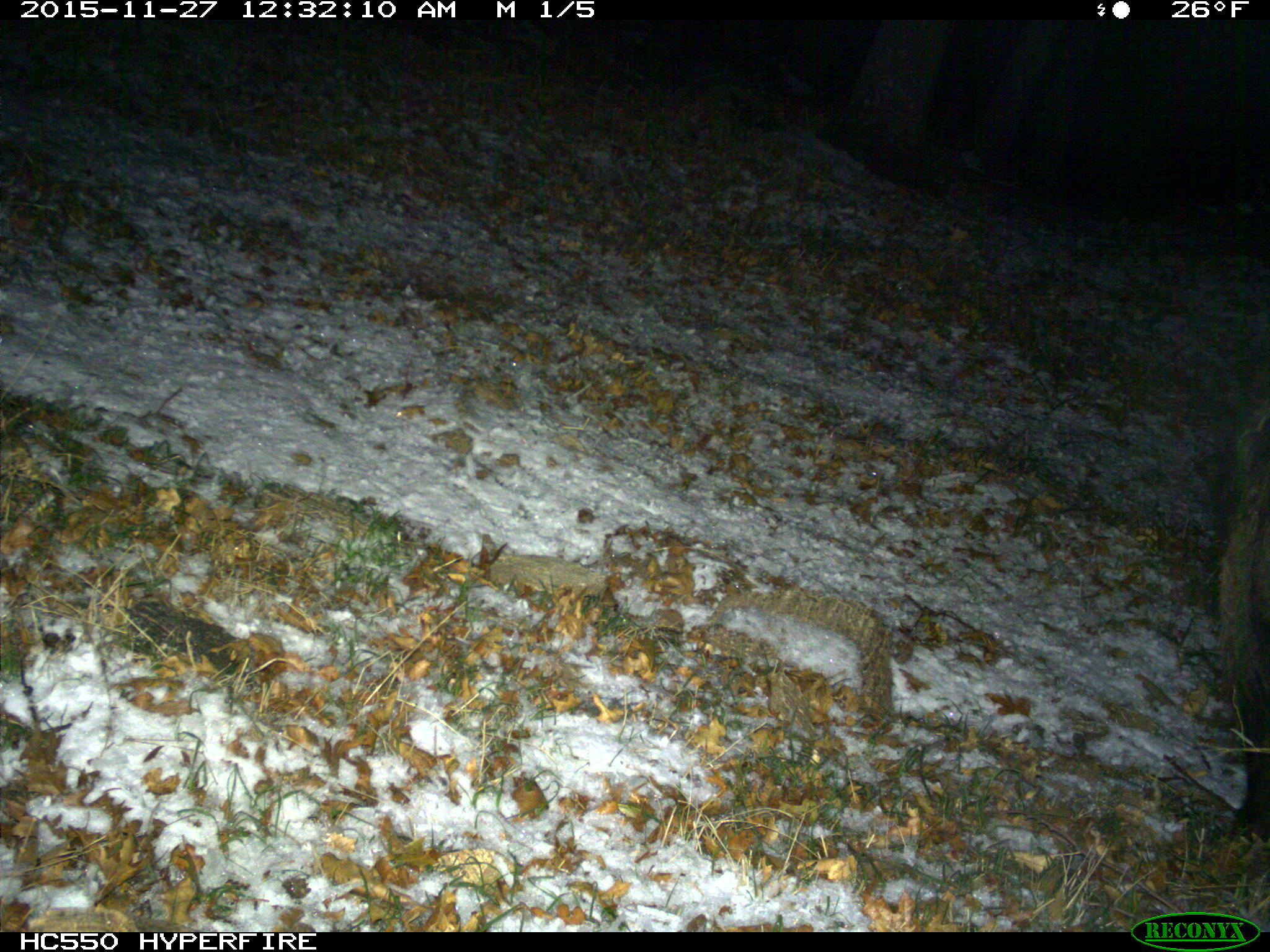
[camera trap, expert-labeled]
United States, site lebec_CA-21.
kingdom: Animalia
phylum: Chordata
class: Mammalia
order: Artiodactyla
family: Suidae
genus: Sus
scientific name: Sus scrofa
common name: wild boar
Sus scrofa (wild boar).